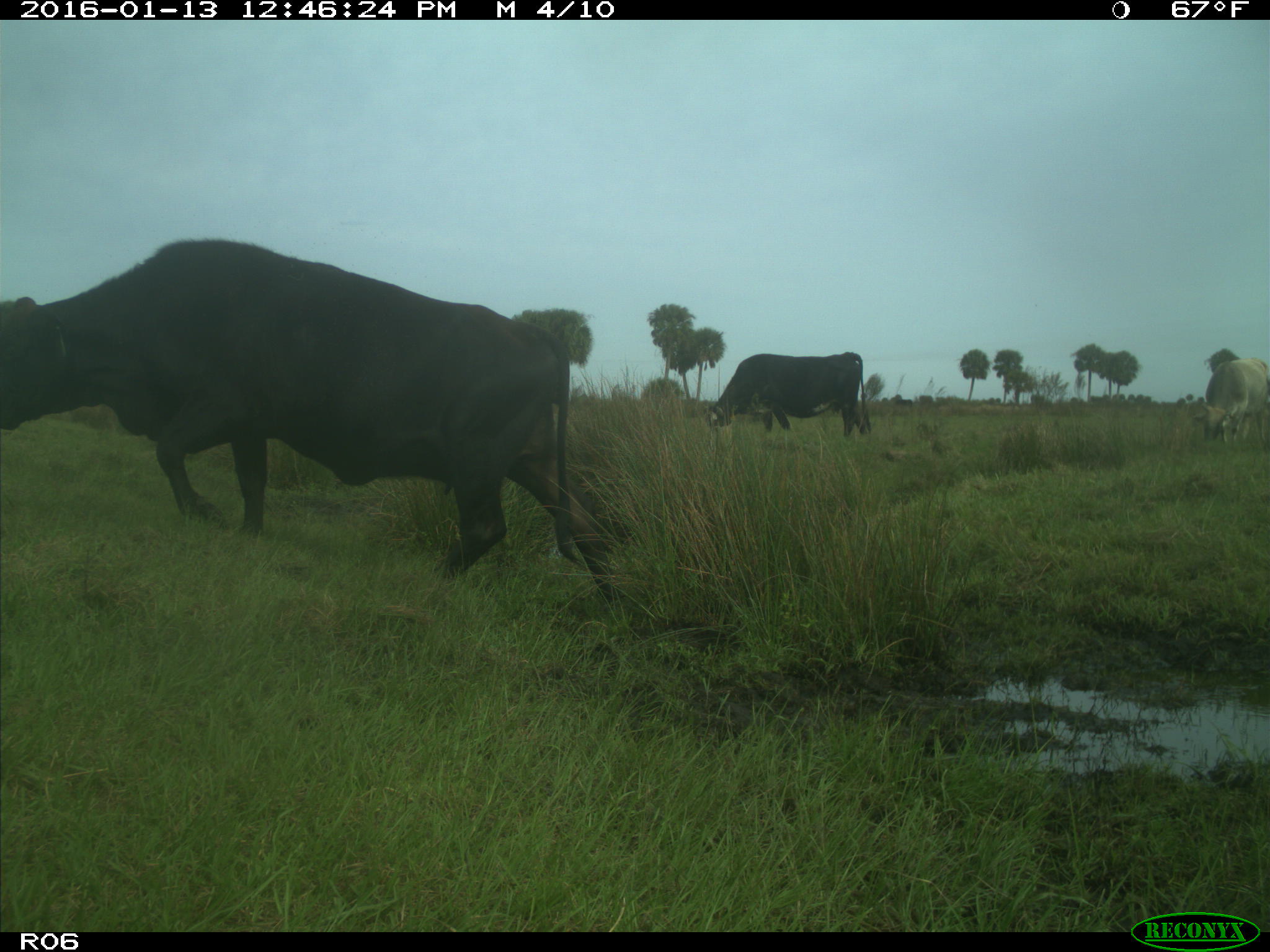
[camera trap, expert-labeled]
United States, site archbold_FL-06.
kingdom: Animalia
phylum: Chordata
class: Mammalia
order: Artiodactyla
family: Bovidae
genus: Bos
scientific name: Bos taurus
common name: domestic cow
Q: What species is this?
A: Bos taurus (domestic cow).